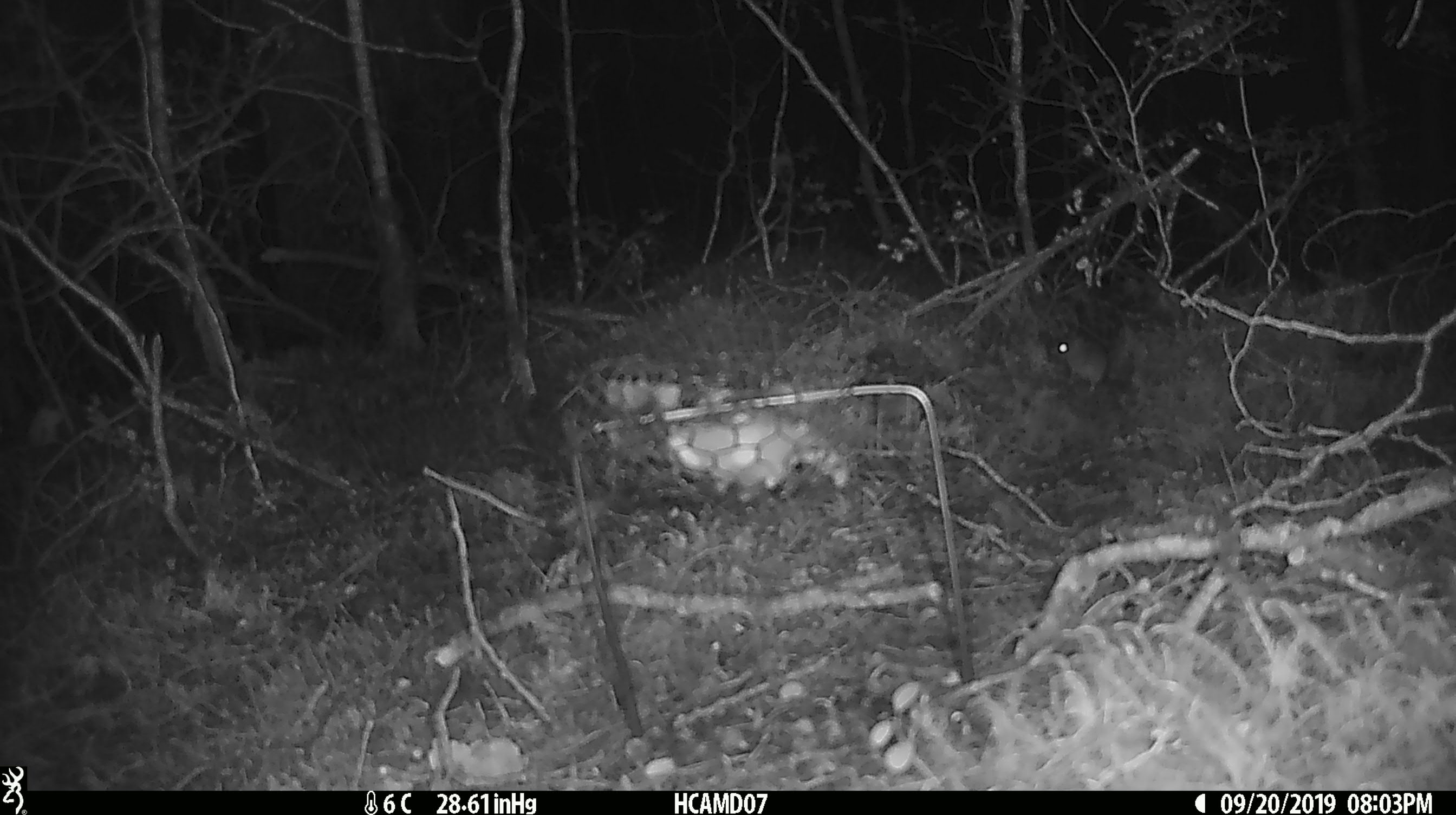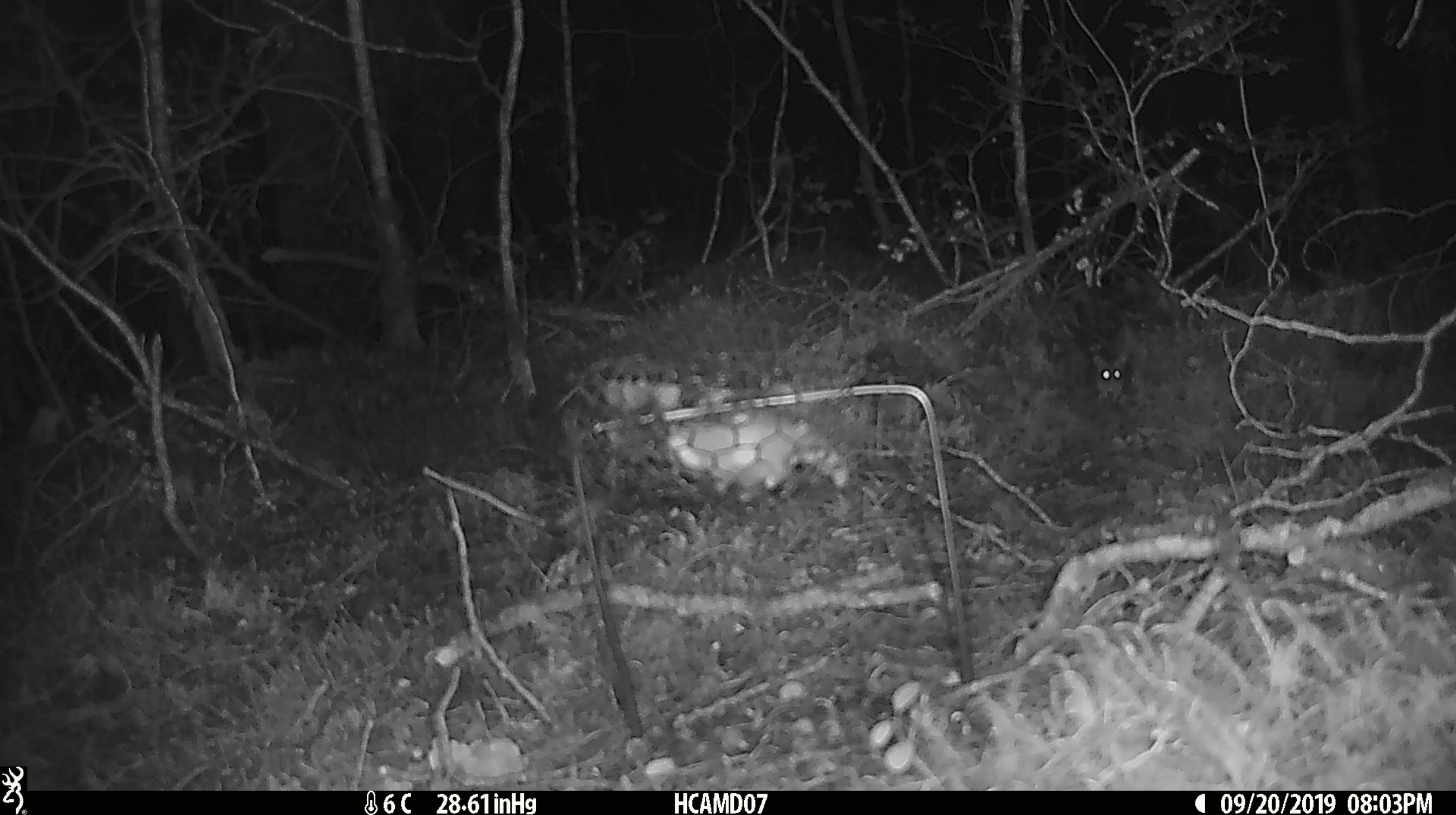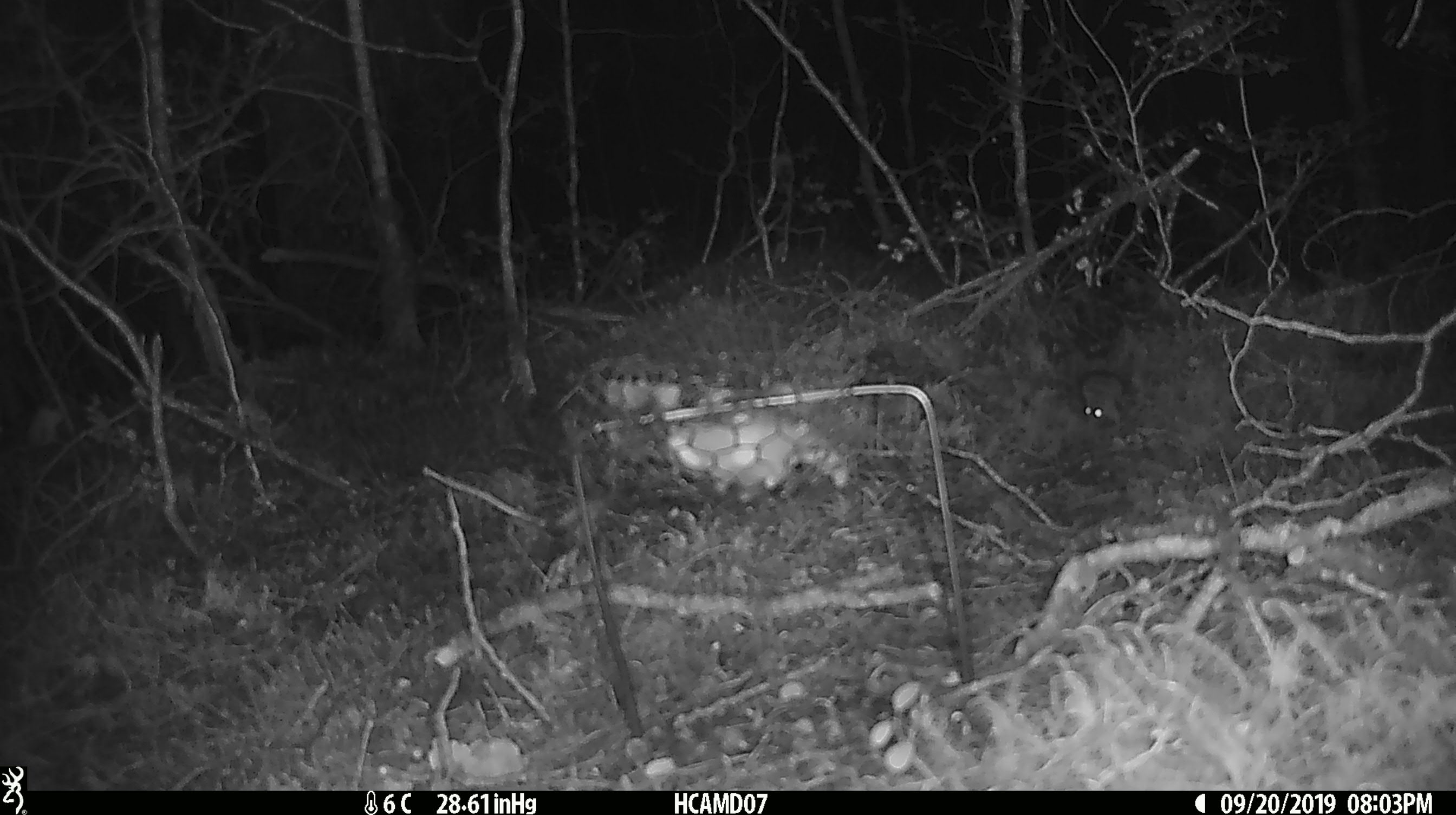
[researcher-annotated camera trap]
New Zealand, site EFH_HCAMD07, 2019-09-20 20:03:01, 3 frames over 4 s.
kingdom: Animalia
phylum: Chordata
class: Mammalia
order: Rodentia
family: Muridae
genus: Mus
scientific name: Mus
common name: mouse